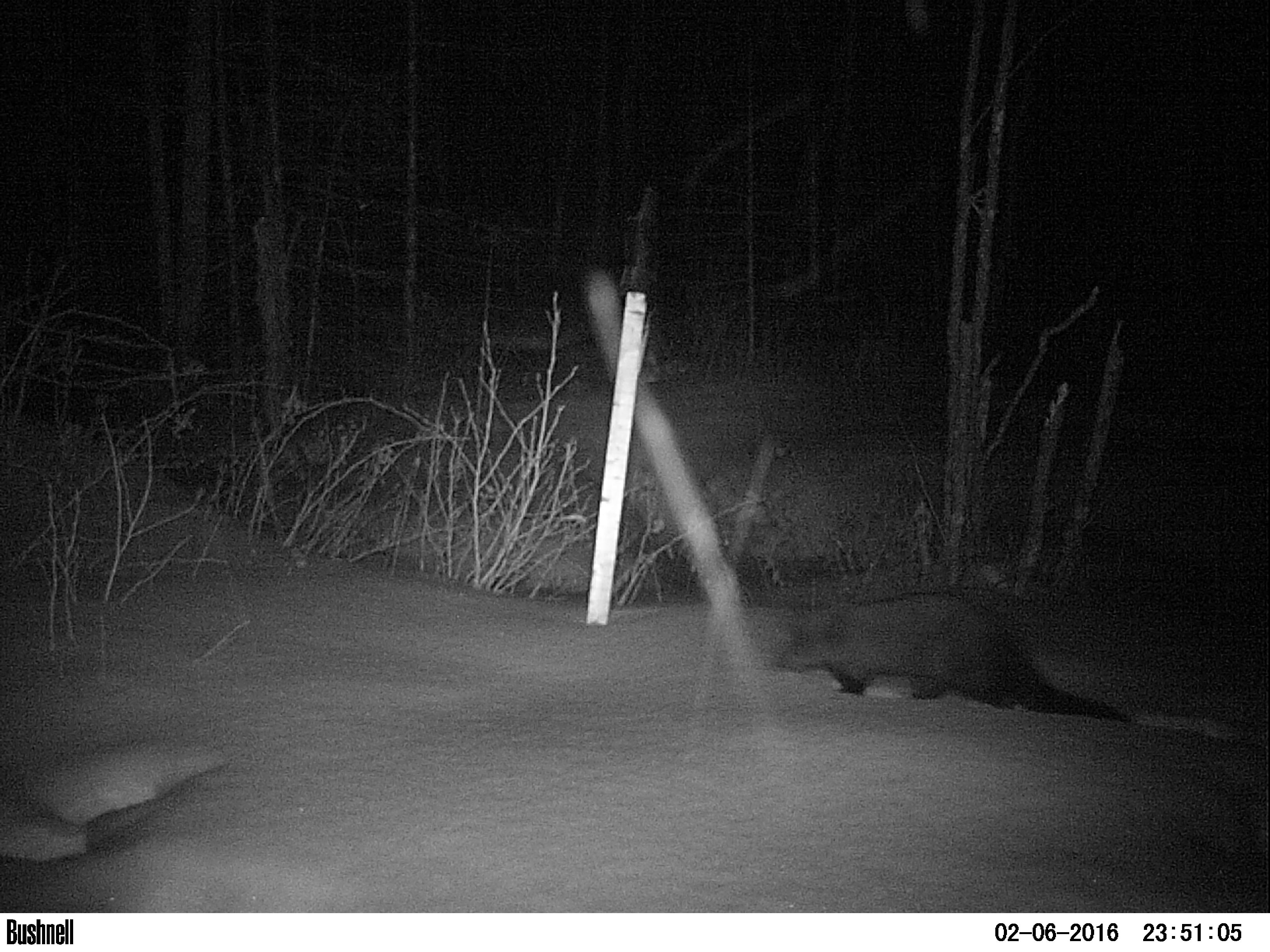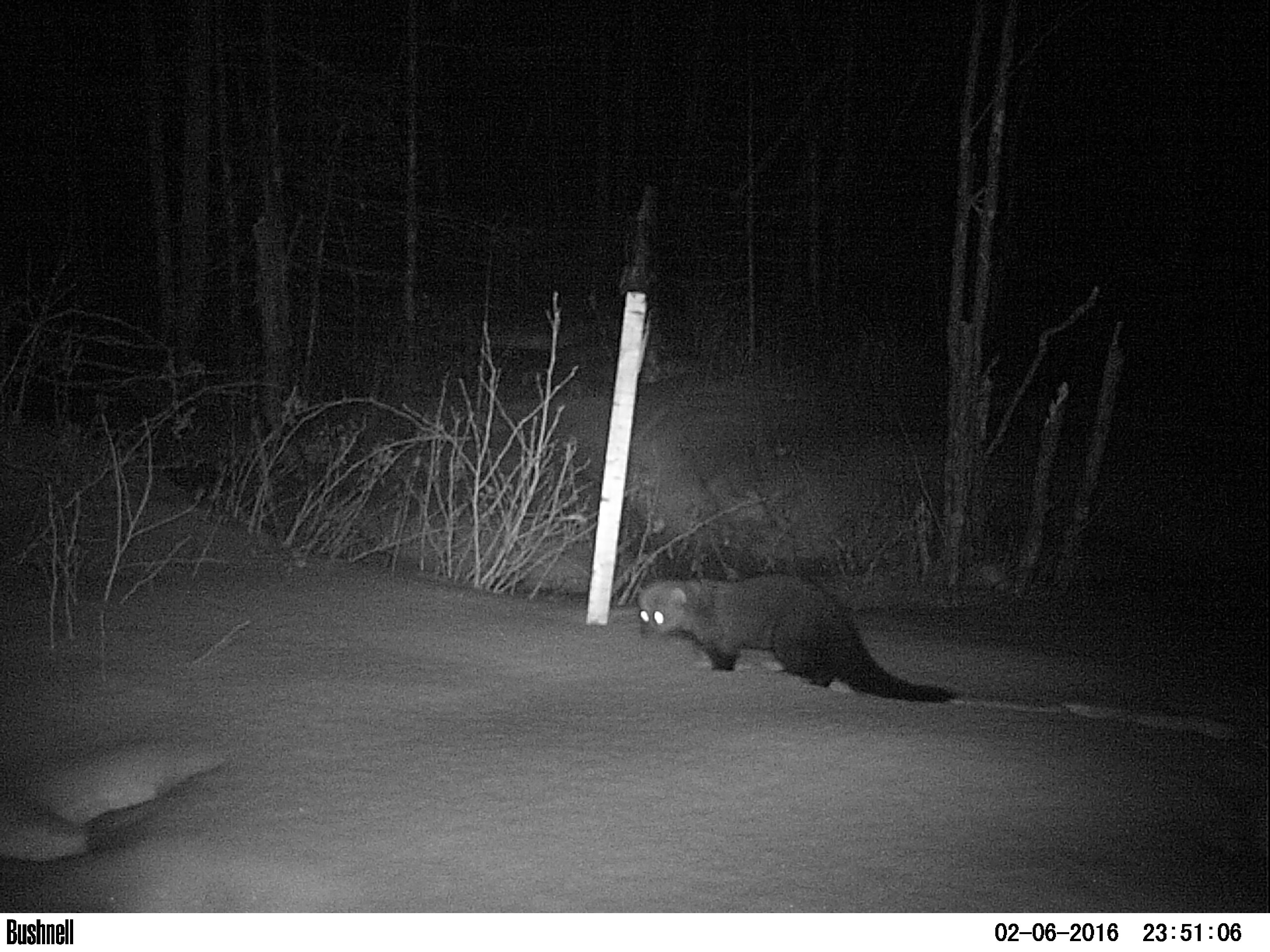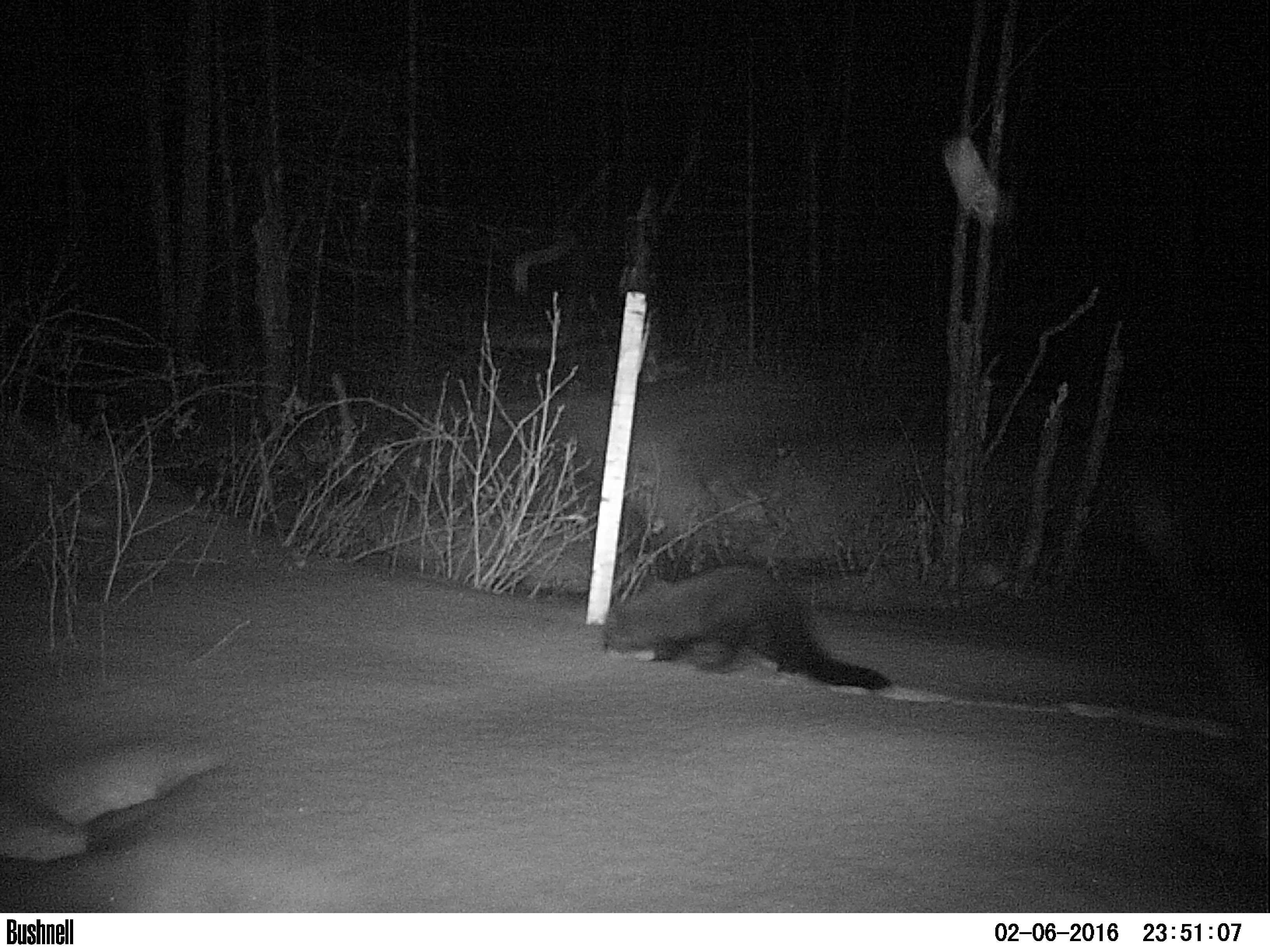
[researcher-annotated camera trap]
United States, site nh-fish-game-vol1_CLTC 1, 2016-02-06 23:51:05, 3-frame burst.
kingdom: Animalia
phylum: Chordata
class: Mammalia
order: Carnivora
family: Mustelidae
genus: Pekania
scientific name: Pekania pennanti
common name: fisher